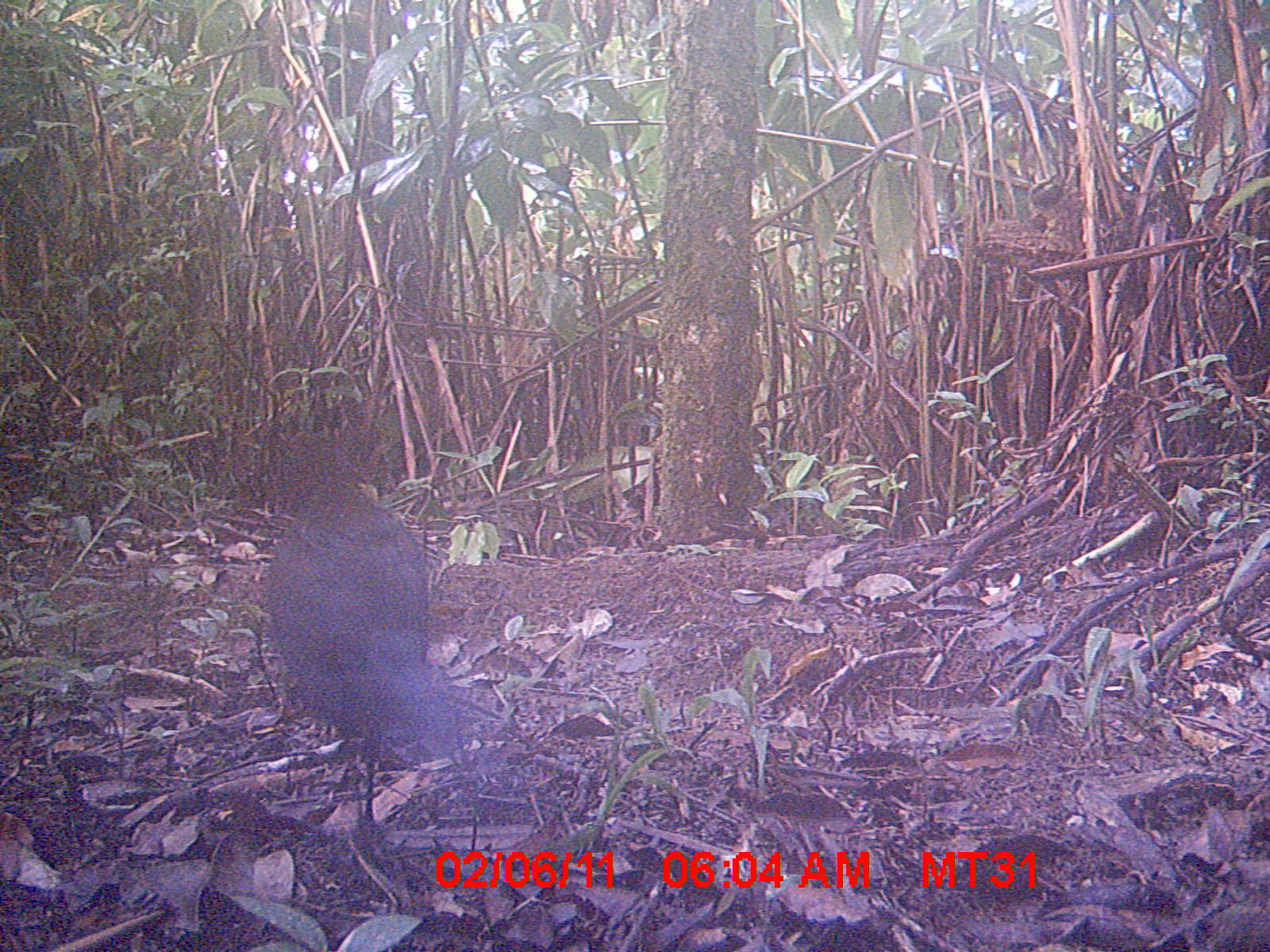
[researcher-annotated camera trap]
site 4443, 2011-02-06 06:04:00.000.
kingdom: Animalia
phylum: Chordata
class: Aves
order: Cuculiformes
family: Cuculidae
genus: Coua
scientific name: Coua serriana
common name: red-breasted coua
Coua serriana (red-breasted coua), count 2.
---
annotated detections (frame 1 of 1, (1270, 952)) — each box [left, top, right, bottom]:
coua serriana: [257, 474, 466, 827]